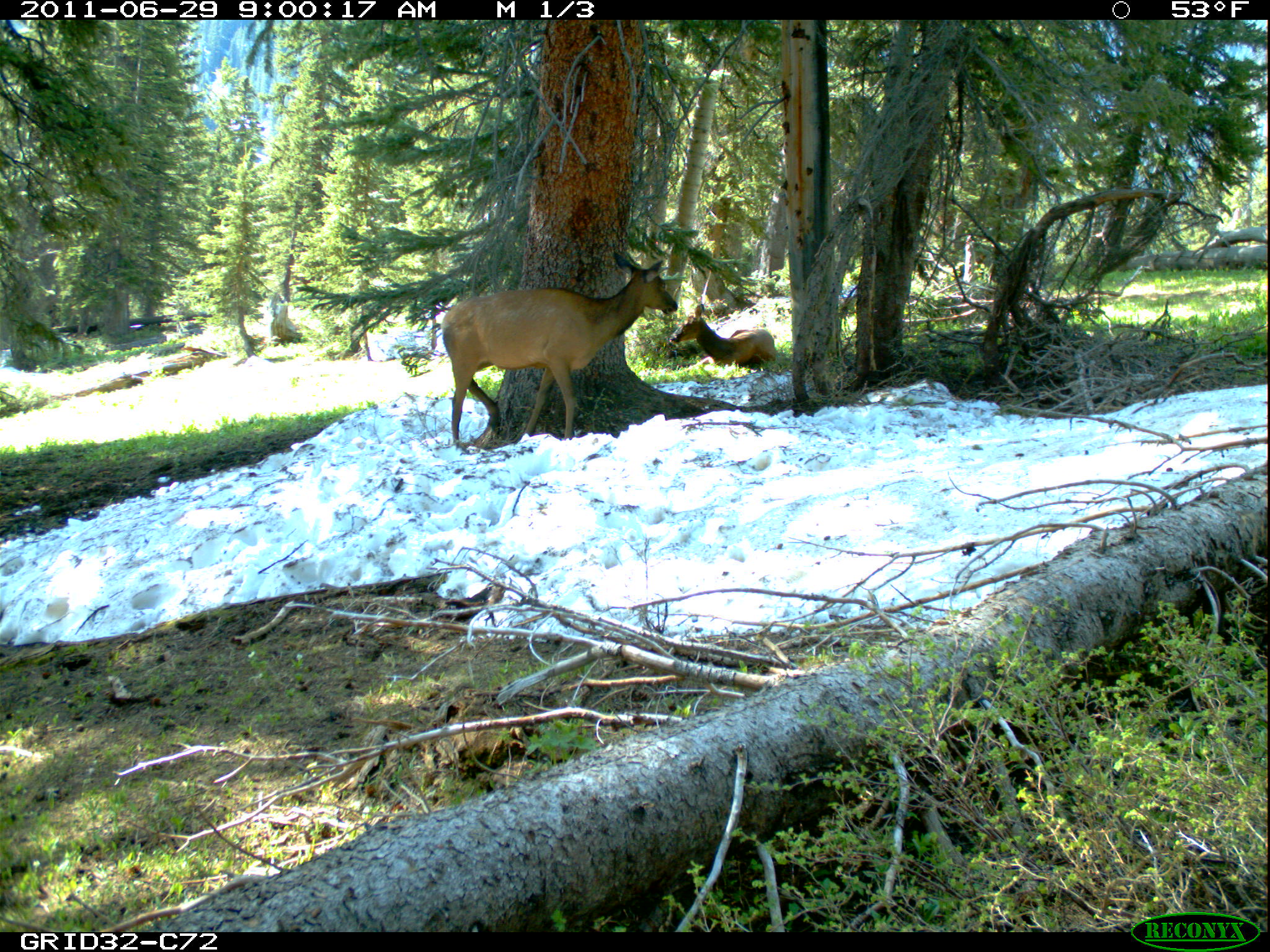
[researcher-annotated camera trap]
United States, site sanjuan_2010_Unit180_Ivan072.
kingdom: Animalia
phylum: Chordata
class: Mammalia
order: Artiodactyla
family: Cervidae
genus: Cervus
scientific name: Cervus elaphus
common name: red deer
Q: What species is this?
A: Cervus elaphus (red deer).